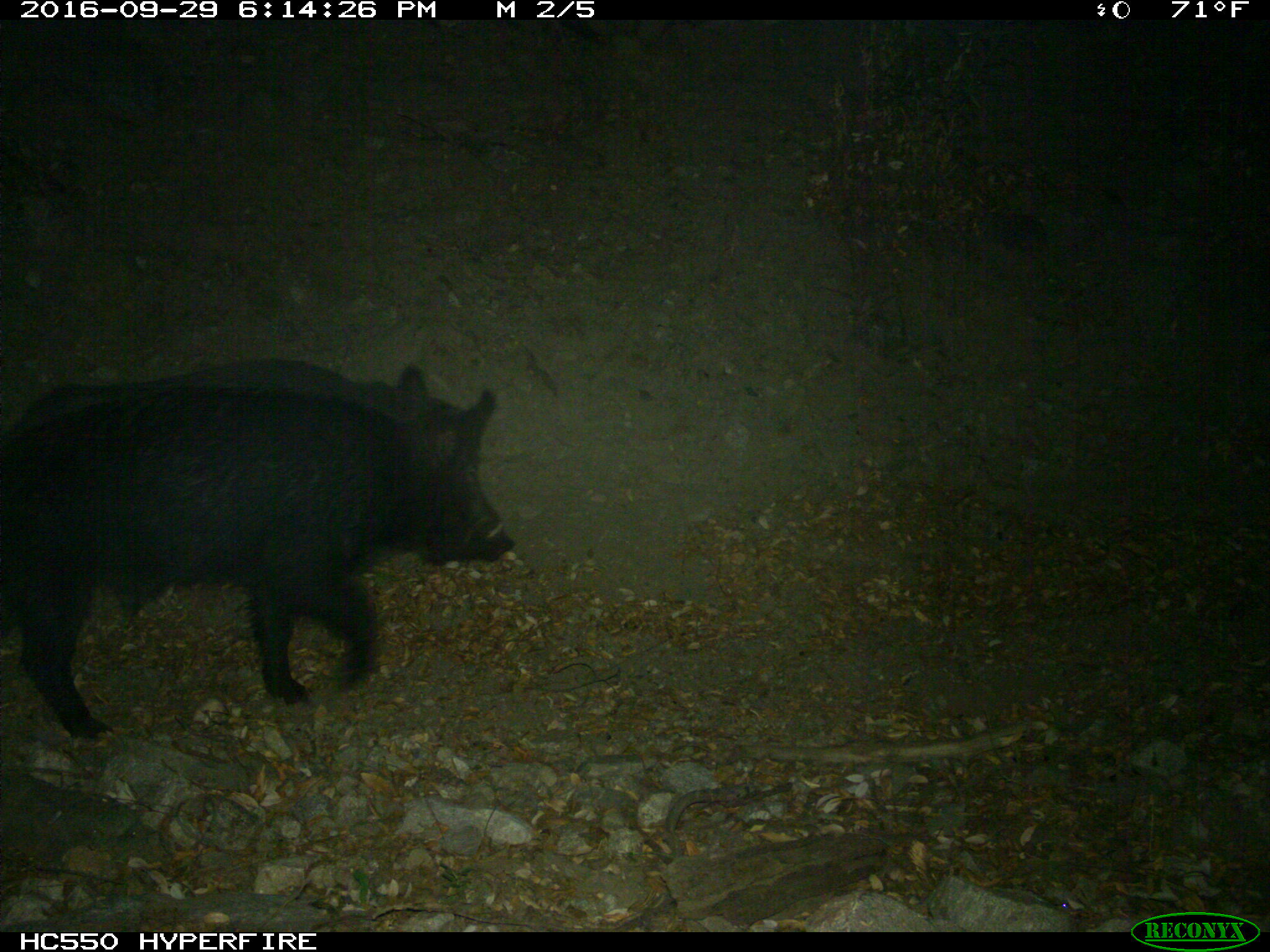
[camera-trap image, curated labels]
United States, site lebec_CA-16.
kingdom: Animalia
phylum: Chordata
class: Mammalia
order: Artiodactyla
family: Suidae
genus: Sus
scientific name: Sus scrofa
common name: wild boar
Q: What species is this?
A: Sus scrofa (wild boar).